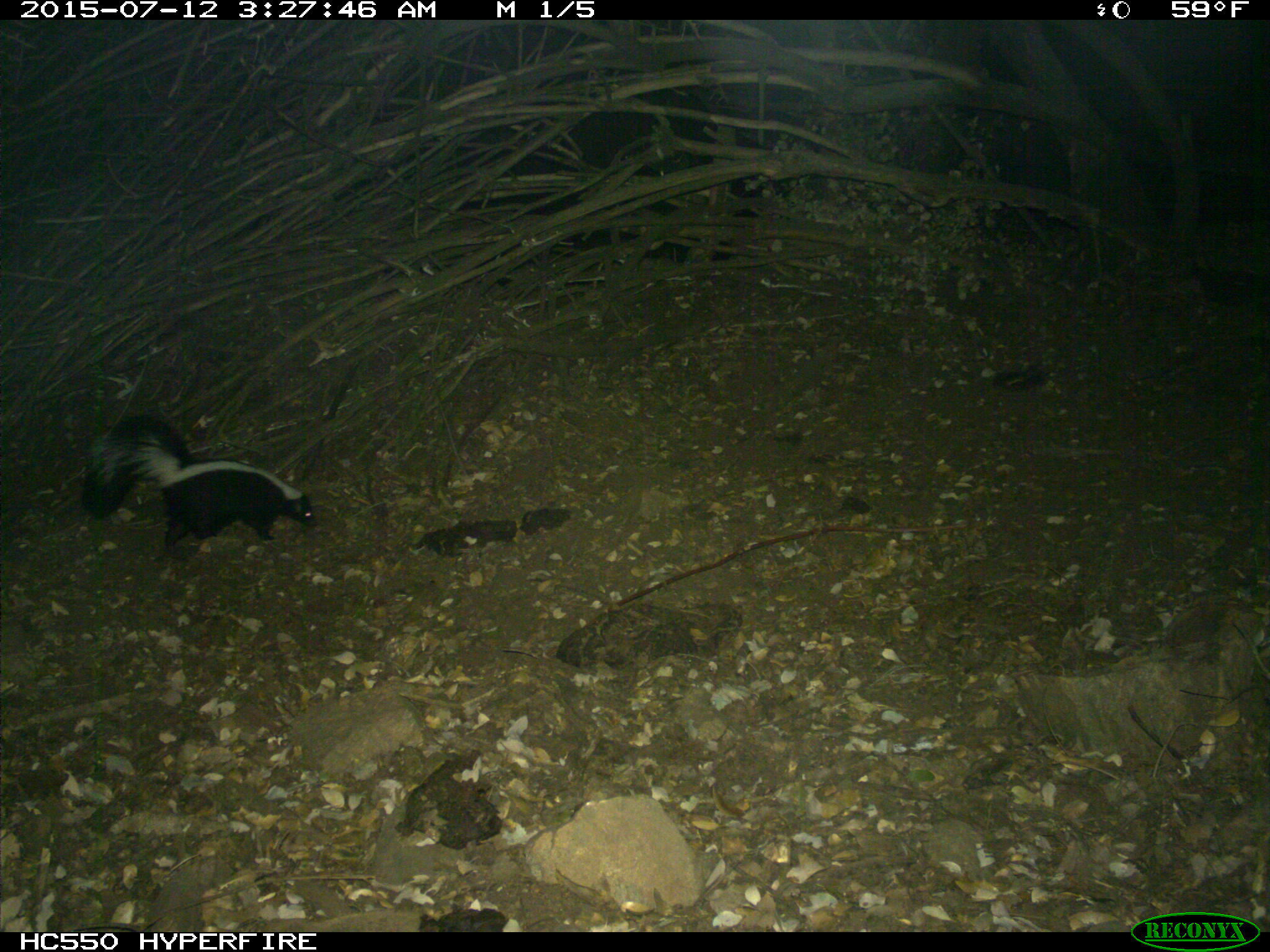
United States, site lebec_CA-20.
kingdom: Animalia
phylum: Chordata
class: Mammalia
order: Carnivora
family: Mephitidae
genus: Mephitis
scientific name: Mephitis mephitis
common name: striped skunk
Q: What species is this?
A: Mephitis mephitis (striped skunk).